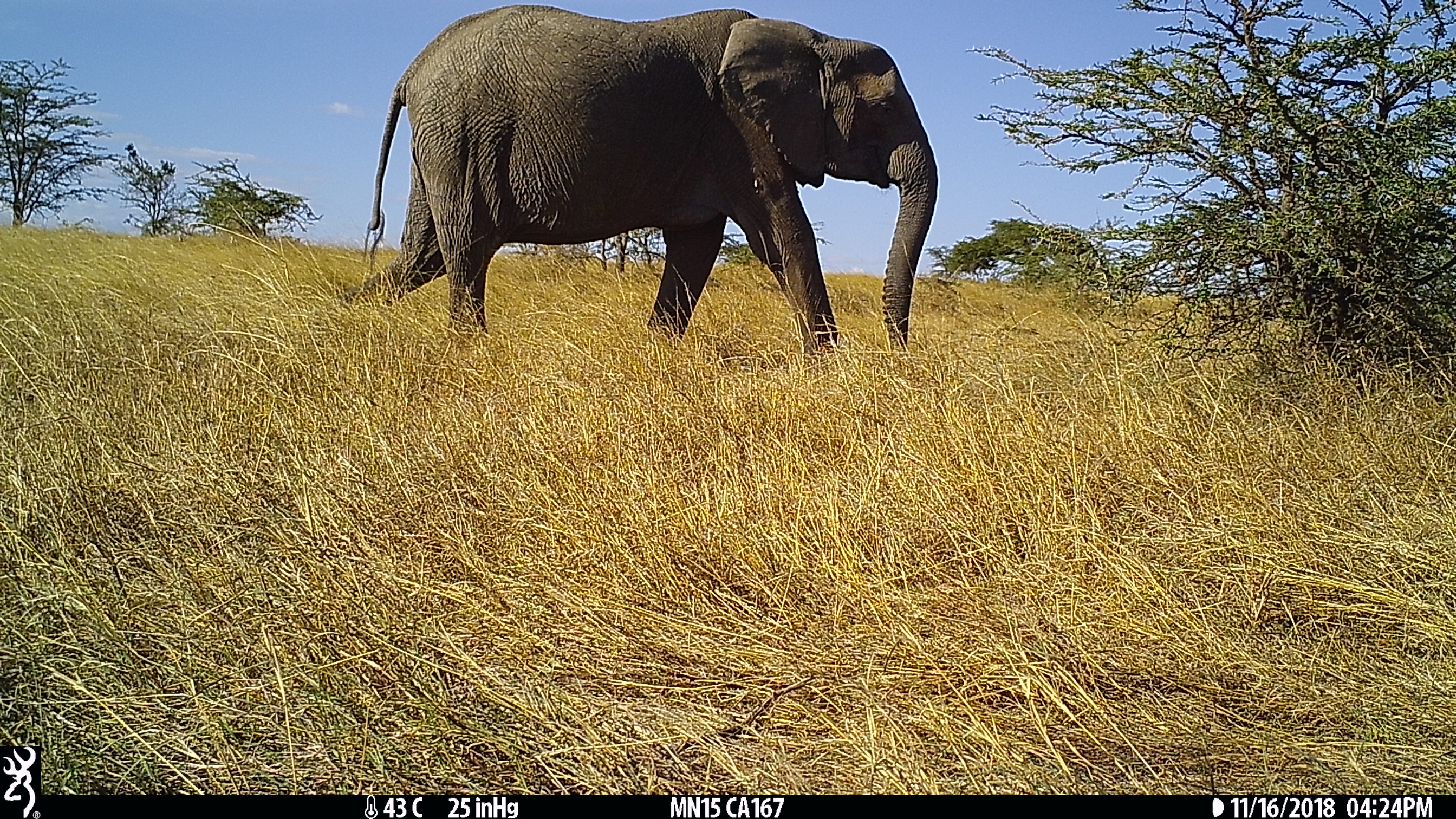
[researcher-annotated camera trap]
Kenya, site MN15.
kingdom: Animalia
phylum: Chordata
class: Mammalia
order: Proboscidea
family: Elephantidae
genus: Loxodonta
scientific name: Loxodonta africana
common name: elephant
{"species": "elephant (Loxodonta africana)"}